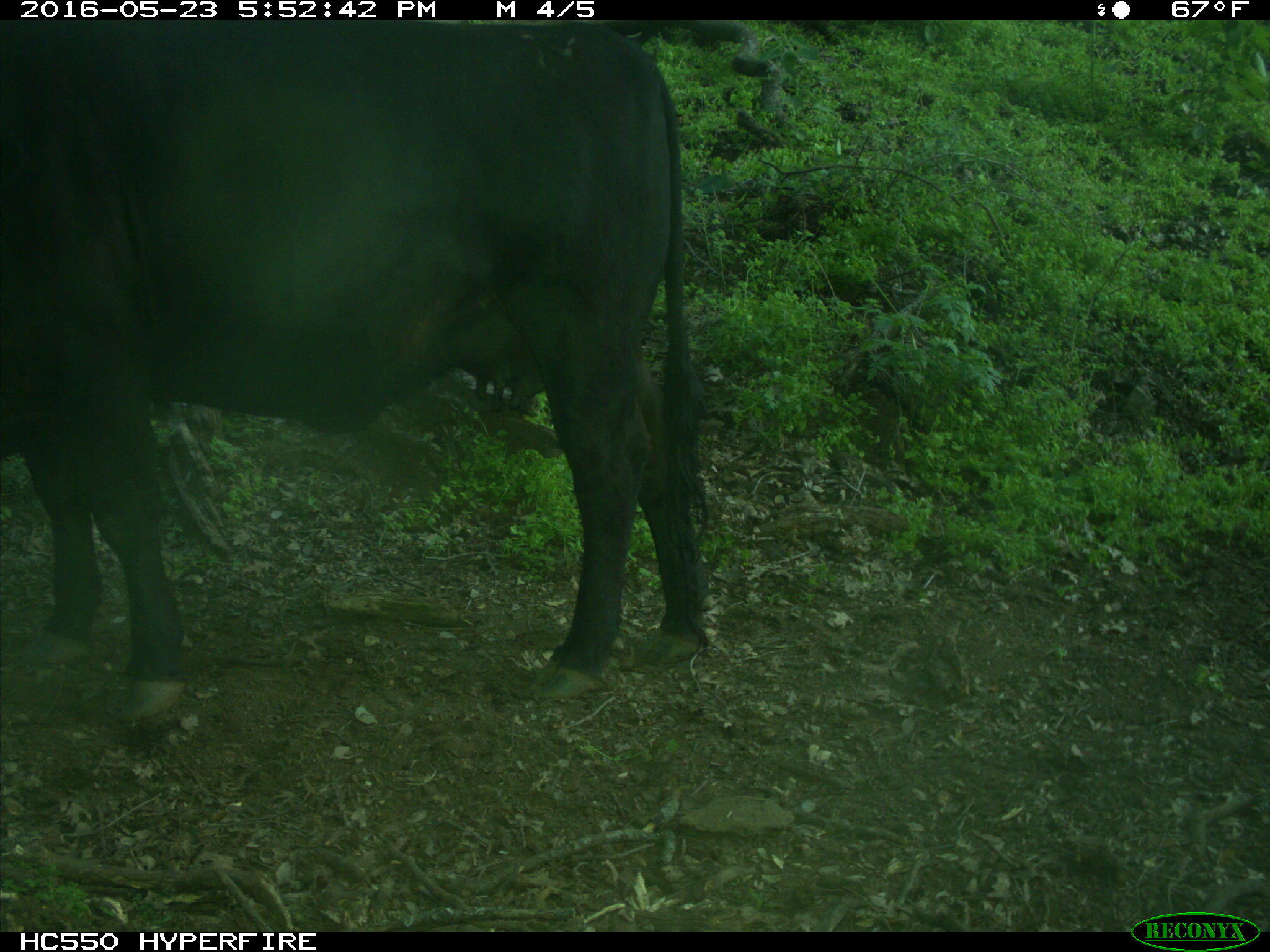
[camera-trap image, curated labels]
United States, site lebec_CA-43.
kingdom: Animalia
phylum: Chordata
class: Mammalia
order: Artiodactyla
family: Bovidae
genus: Bos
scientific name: Bos taurus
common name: domestic cow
Bos taurus (domestic cow).